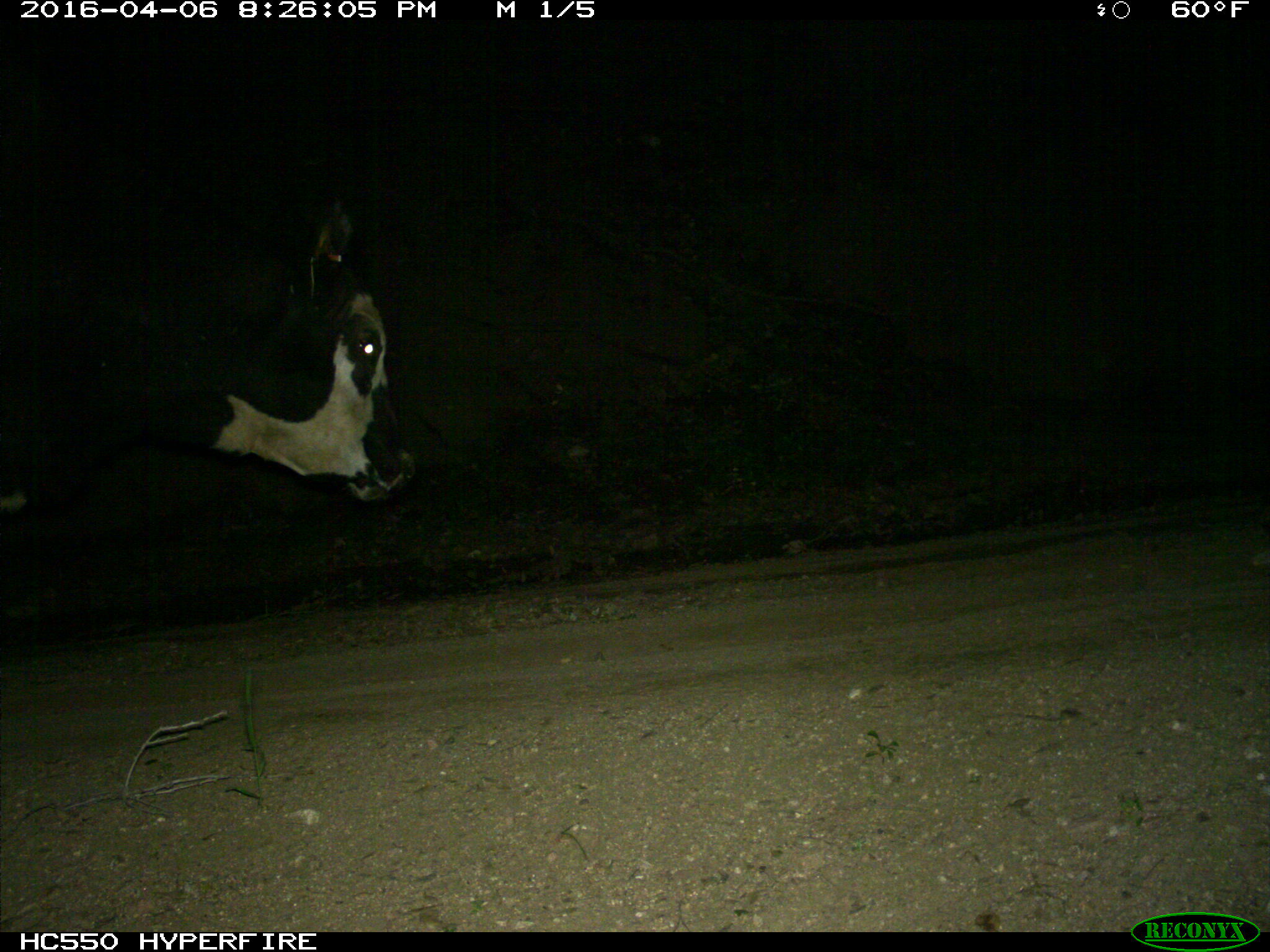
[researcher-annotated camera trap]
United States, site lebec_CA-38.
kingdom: Animalia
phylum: Chordata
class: Mammalia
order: Artiodactyla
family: Bovidae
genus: Bos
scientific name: Bos taurus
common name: domestic cow